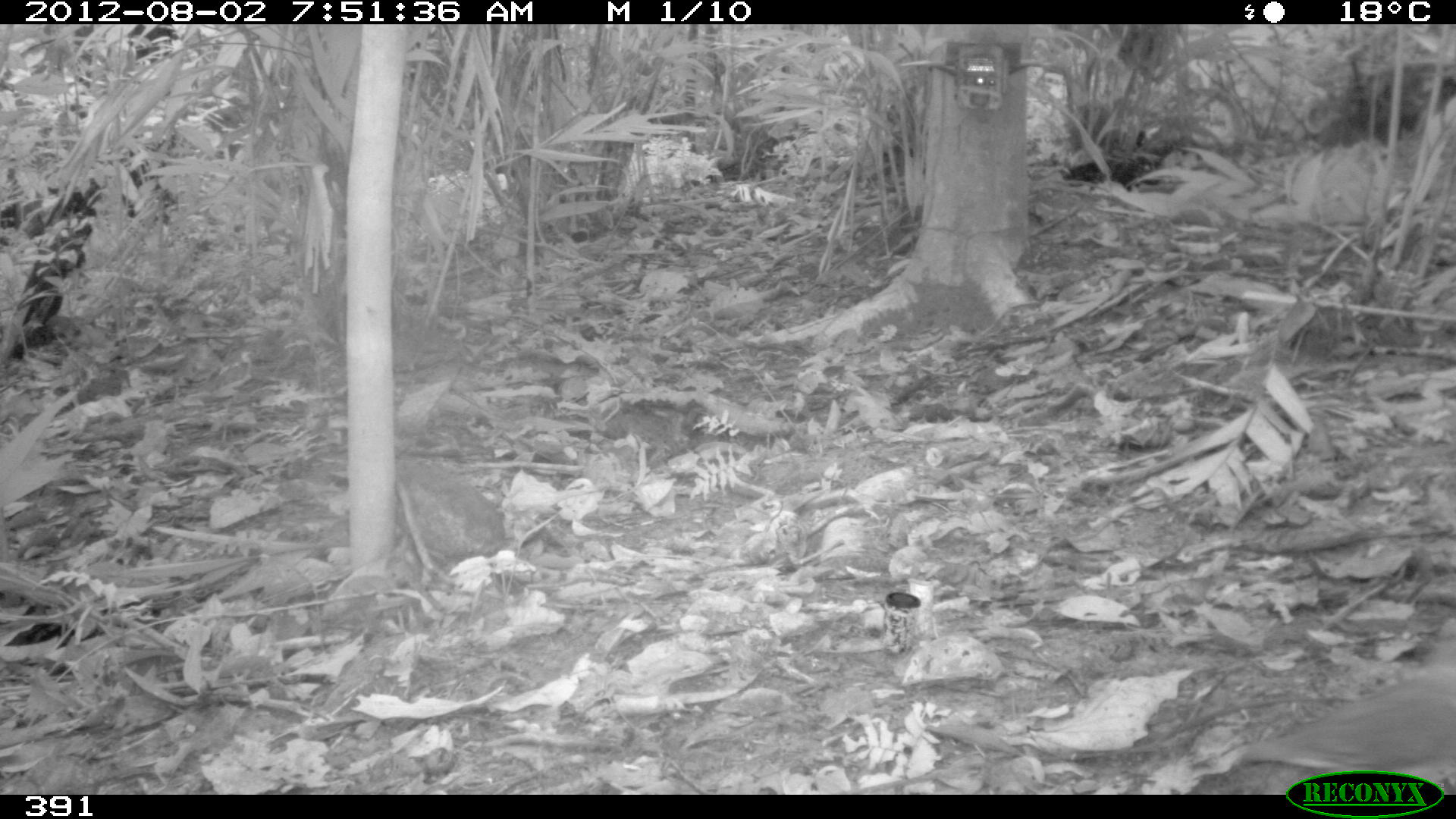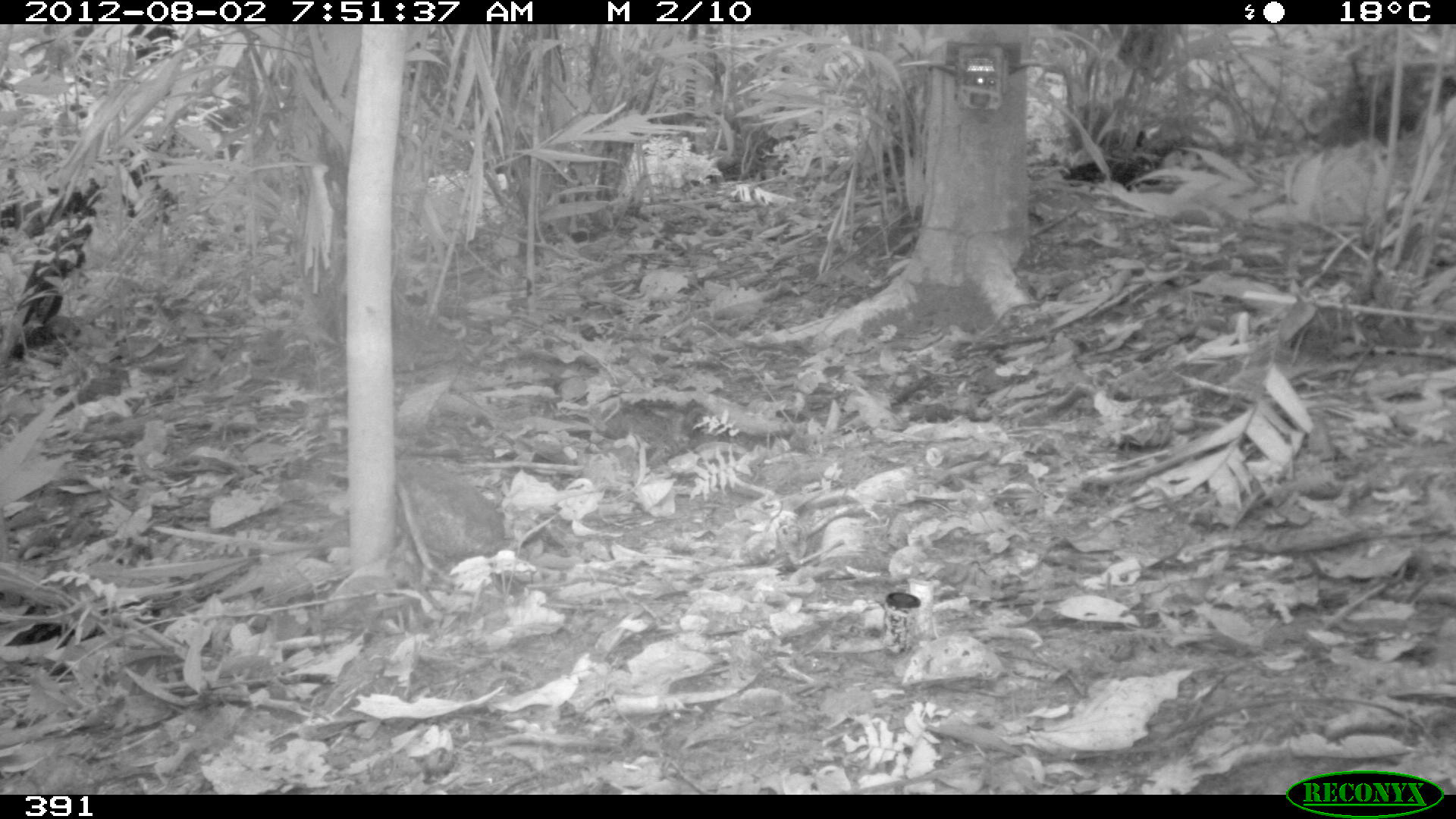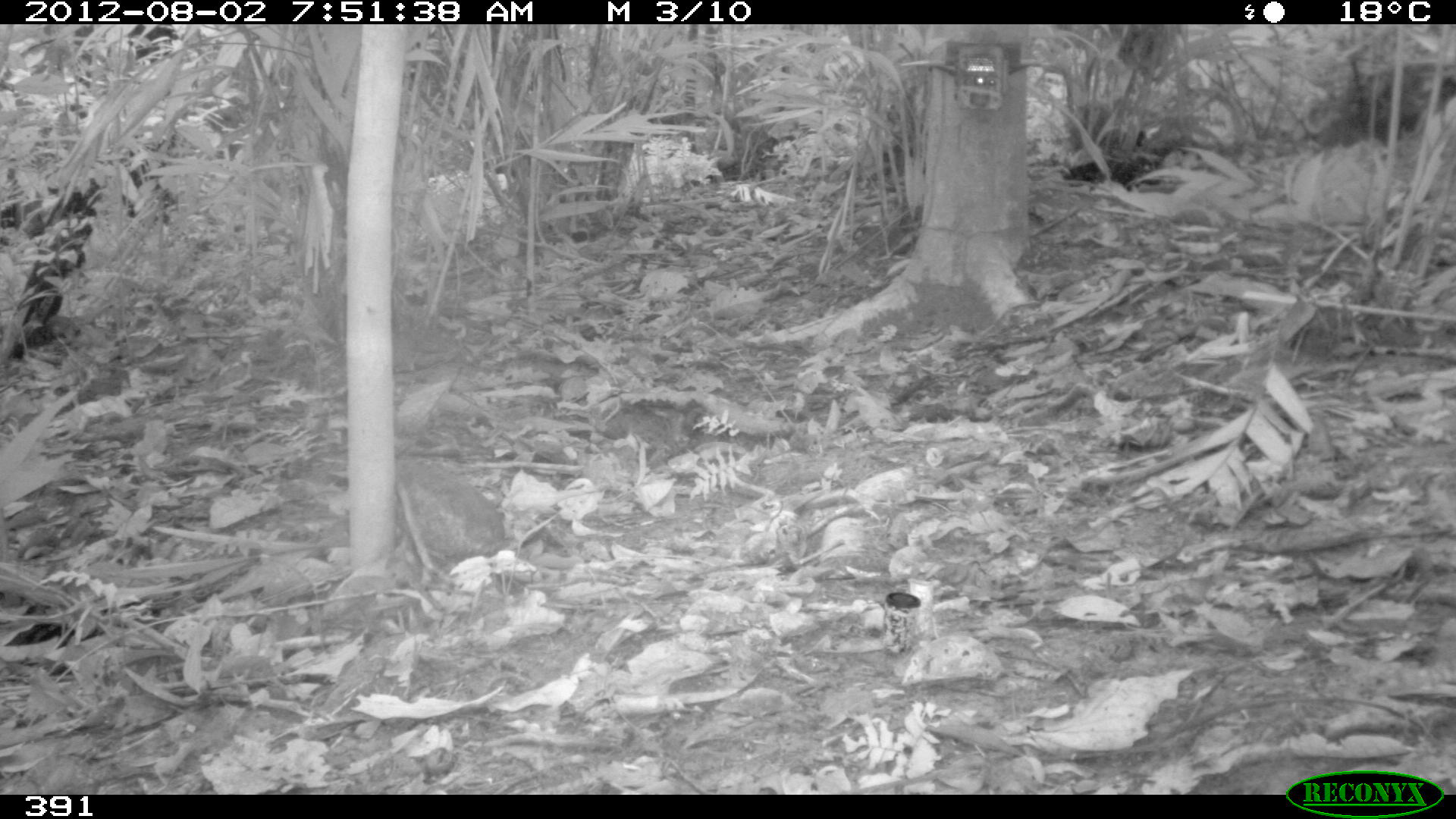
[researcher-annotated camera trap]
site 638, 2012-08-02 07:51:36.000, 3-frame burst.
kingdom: Animalia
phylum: Chordata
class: Aves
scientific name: Aves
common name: bird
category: unknown bird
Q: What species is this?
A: Unknown bird (bird) (Aves).